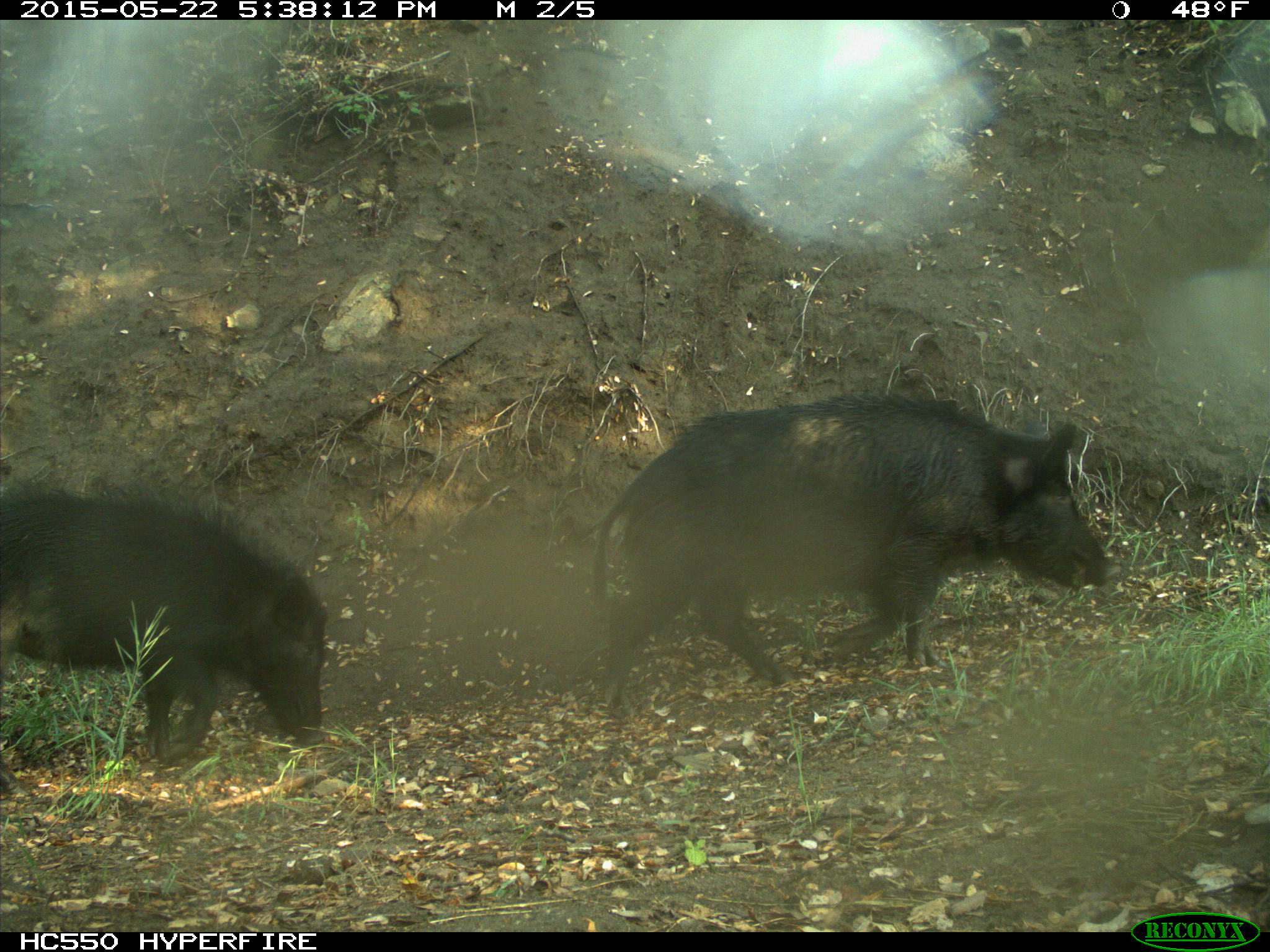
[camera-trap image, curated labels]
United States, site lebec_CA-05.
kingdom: Animalia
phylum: Chordata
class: Mammalia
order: Artiodactyla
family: Suidae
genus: Sus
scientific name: Sus scrofa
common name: wild boar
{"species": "Sus scrofa (wild boar)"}